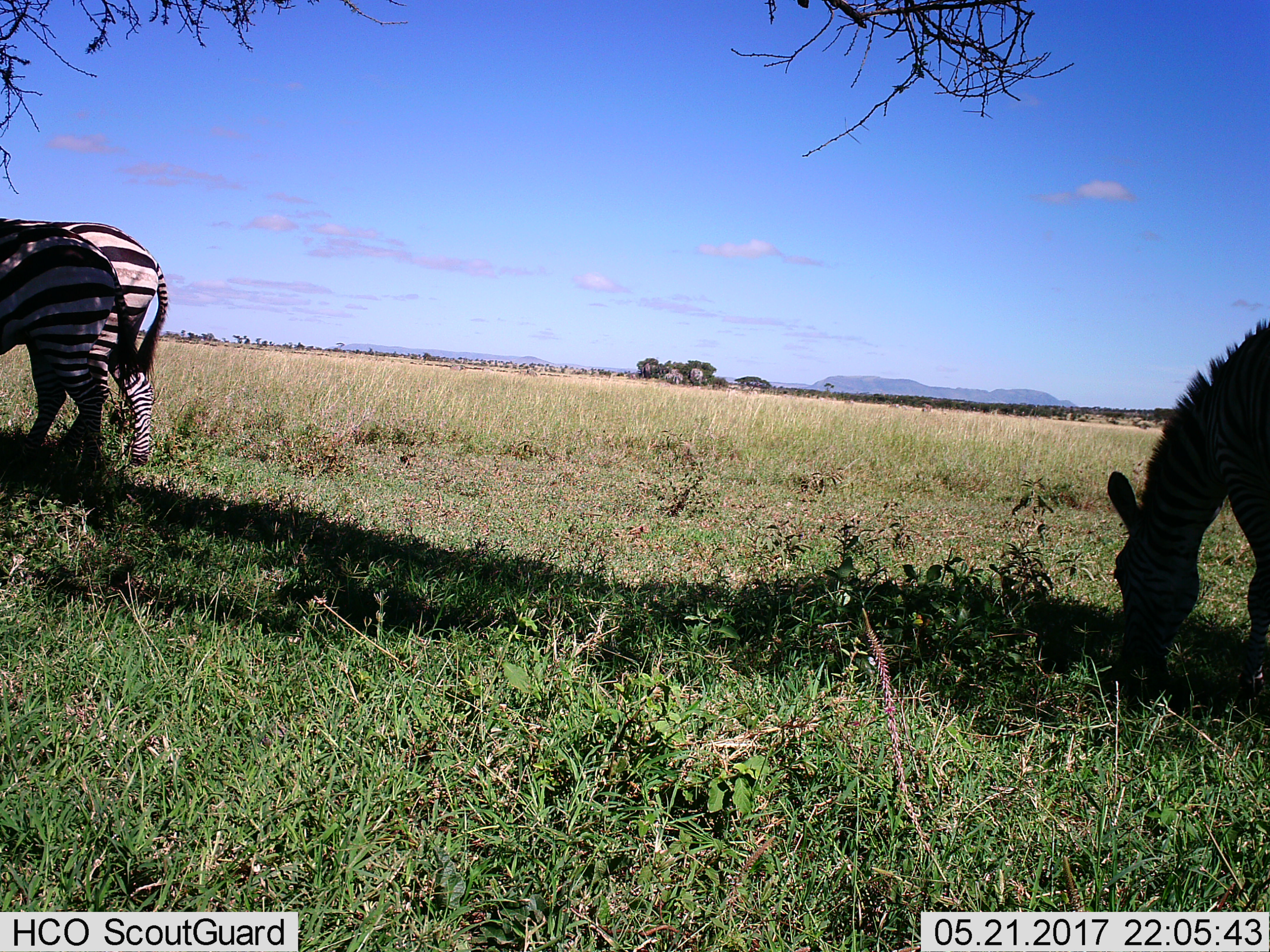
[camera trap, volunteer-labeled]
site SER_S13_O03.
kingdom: Animalia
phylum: Chordata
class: Mammalia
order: Perissodactyla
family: Equidae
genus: Equus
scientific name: Equus quagga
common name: plains zebra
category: zebraplains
Zebraplains (plains zebra) (Equus quagga), count 3. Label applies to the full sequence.